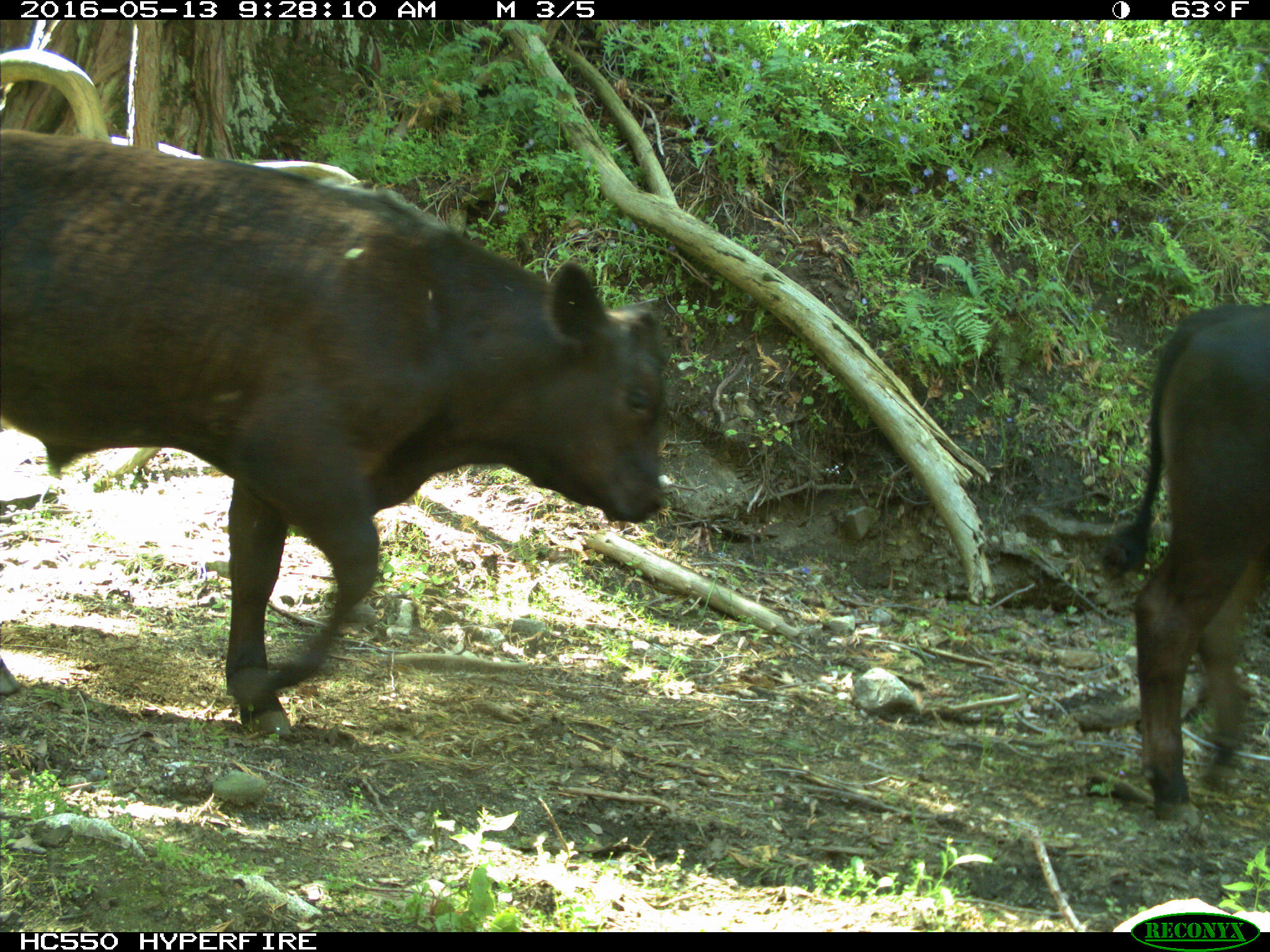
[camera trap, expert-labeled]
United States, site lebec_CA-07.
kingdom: Animalia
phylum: Chordata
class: Mammalia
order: Artiodactyla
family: Bovidae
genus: Bos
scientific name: Bos taurus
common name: domestic cow